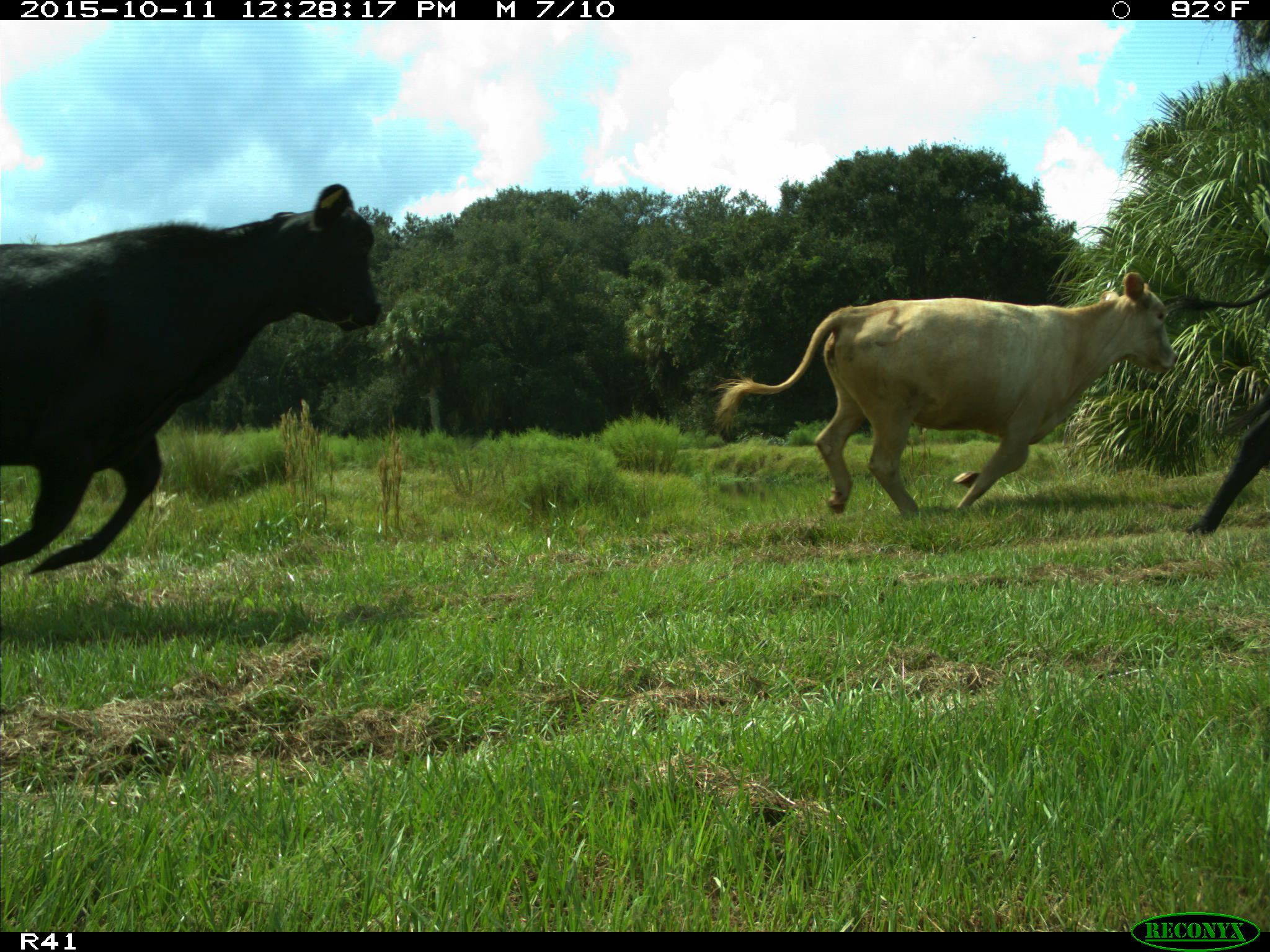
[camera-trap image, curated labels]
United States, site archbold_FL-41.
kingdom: Animalia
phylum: Chordata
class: Mammalia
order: Artiodactyla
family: Bovidae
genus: Bos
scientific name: Bos taurus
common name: domestic cow